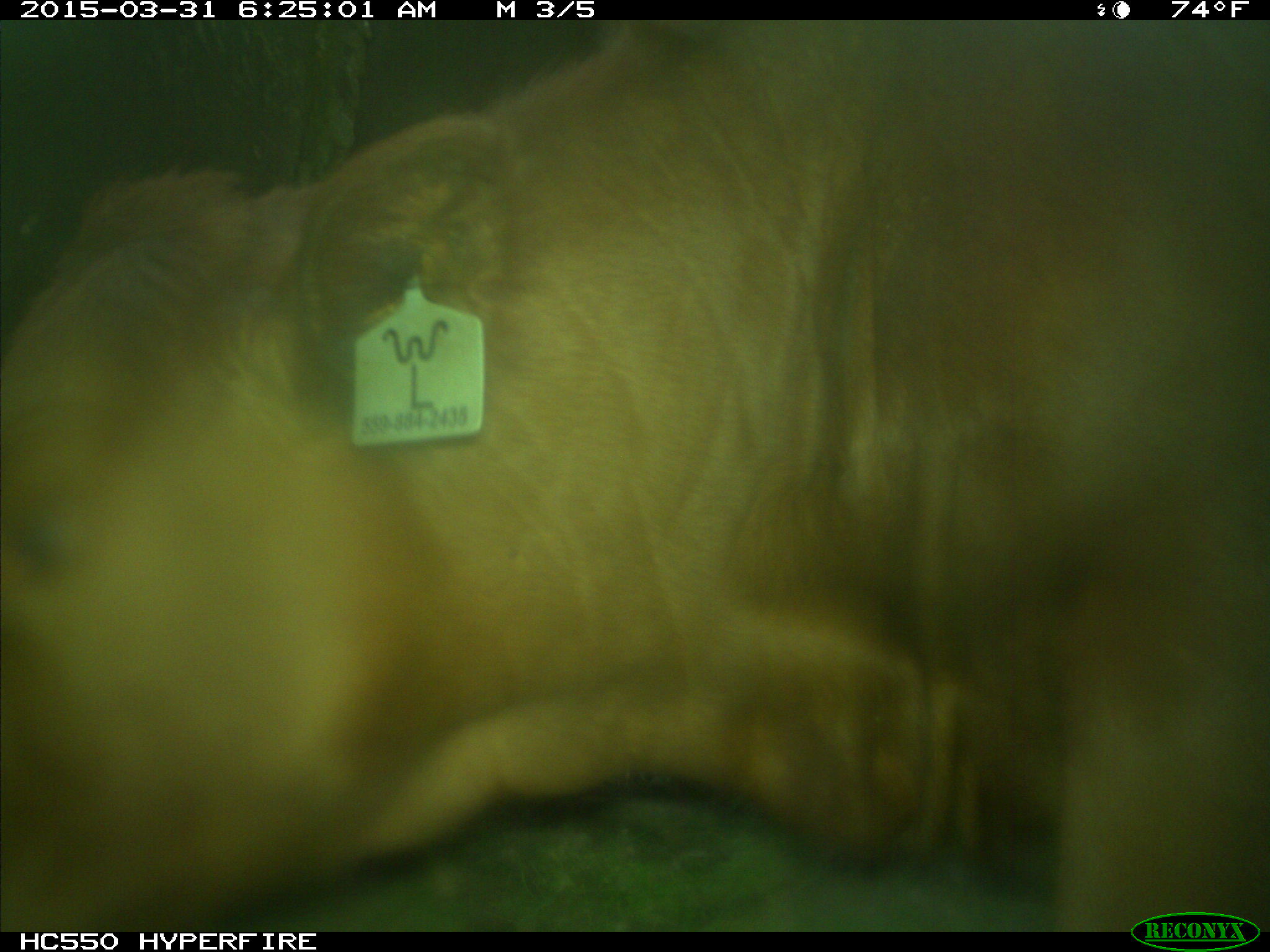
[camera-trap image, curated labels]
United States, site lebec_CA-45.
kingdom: Animalia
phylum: Chordata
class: Mammalia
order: Artiodactyla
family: Bovidae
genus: Bos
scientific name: Bos taurus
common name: domestic cow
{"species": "Bos taurus (domestic cow)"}